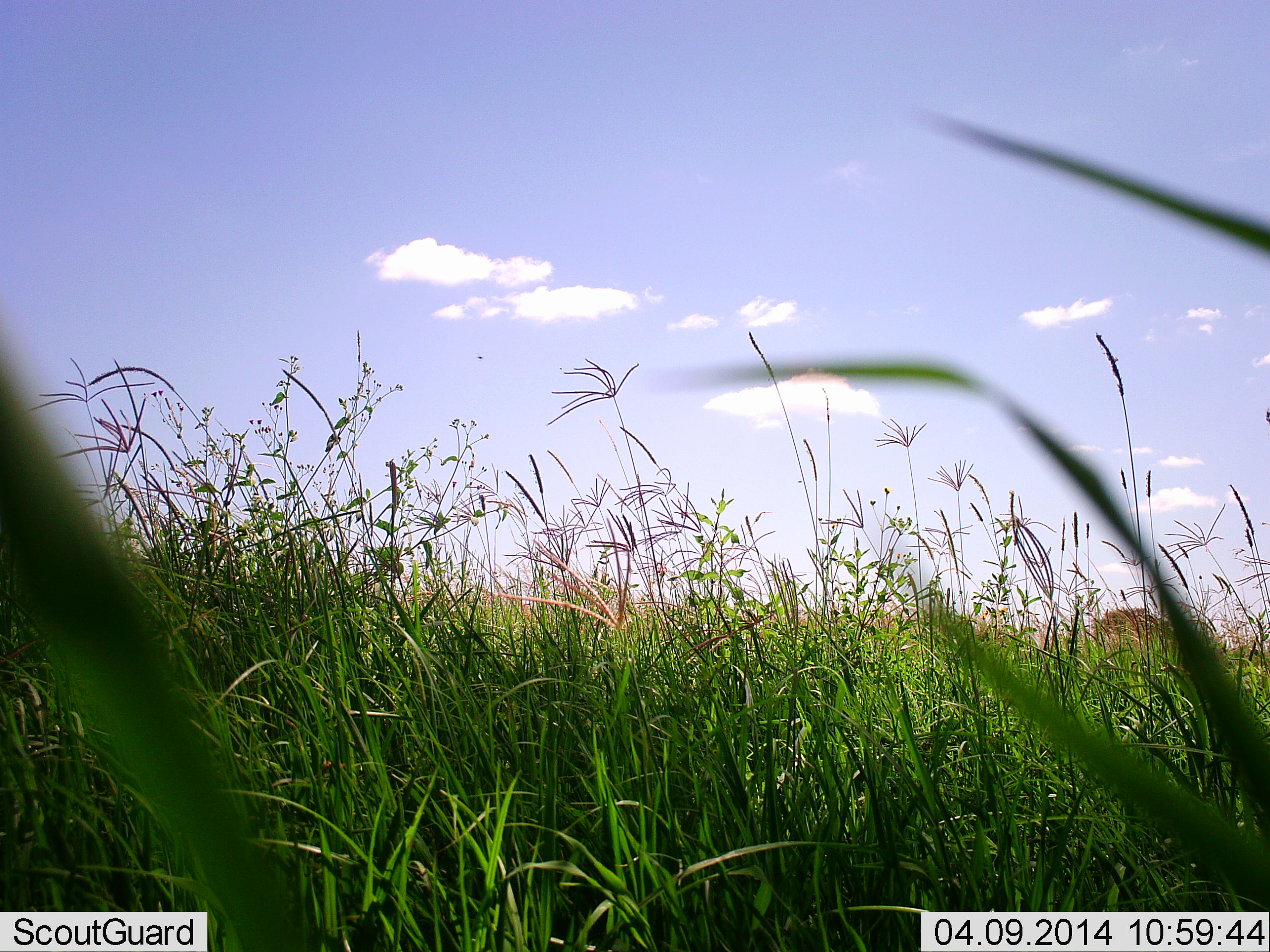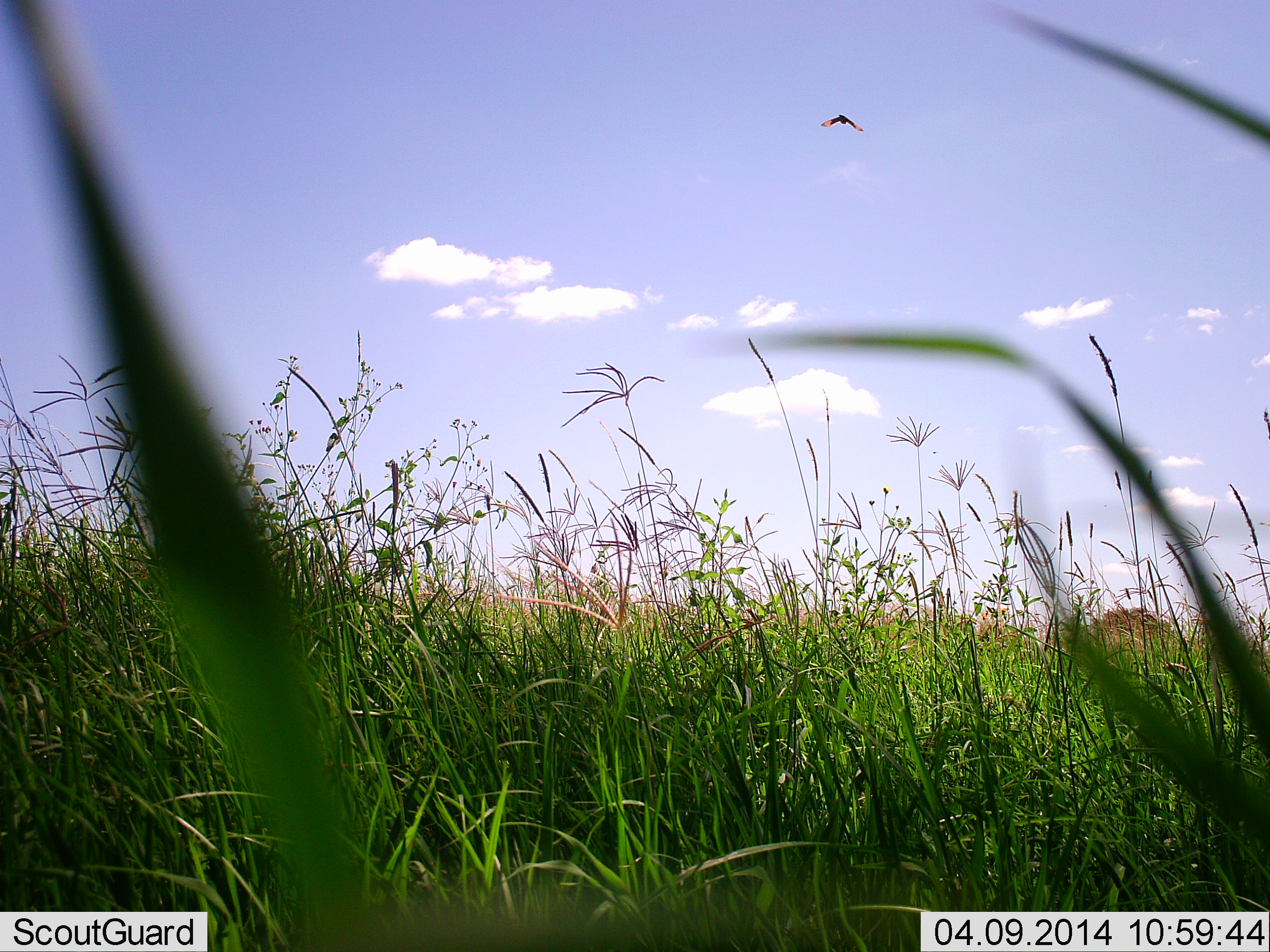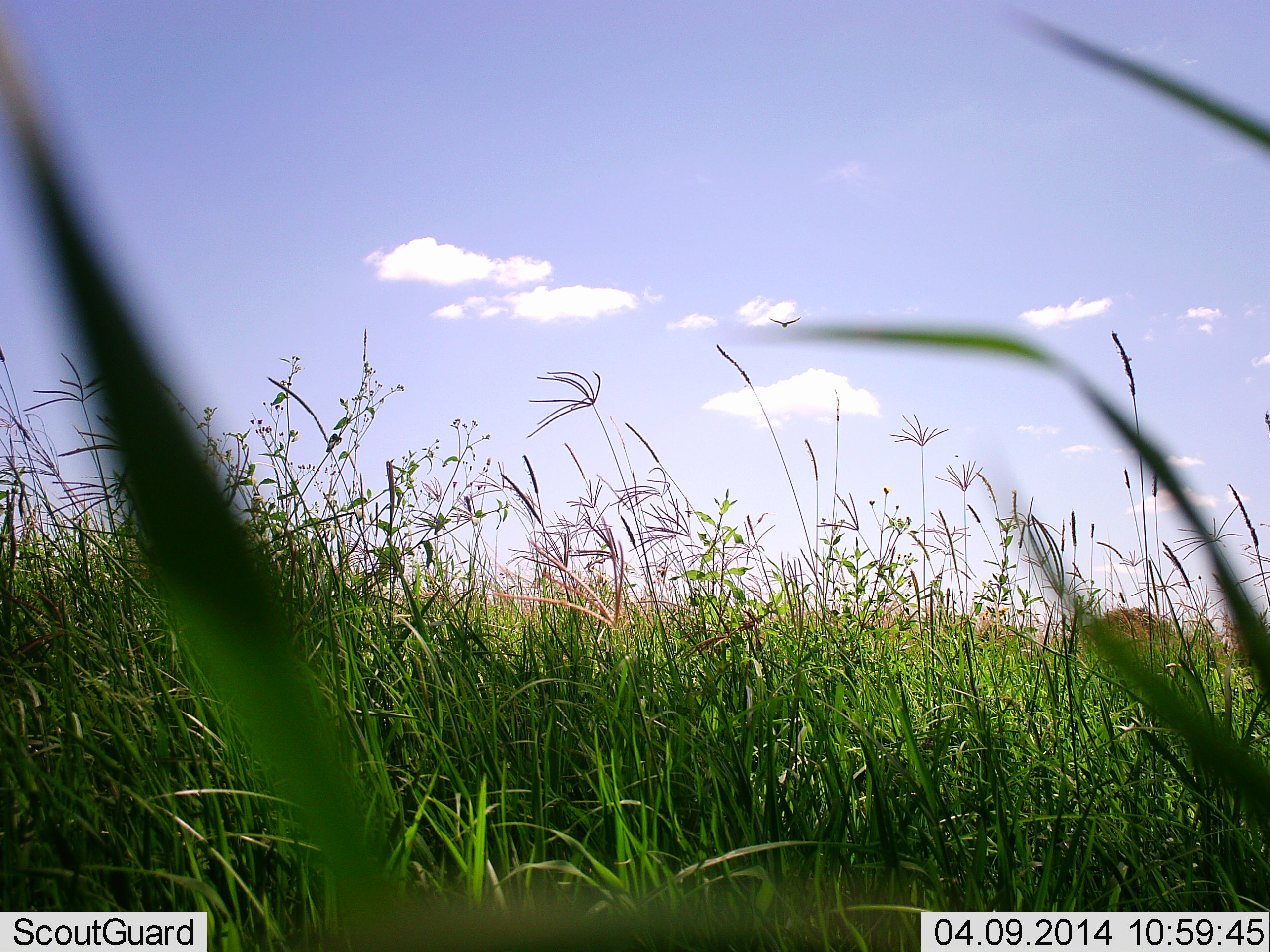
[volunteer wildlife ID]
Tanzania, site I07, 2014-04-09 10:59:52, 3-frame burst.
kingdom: Animalia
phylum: Chordata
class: Aves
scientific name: Aves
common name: bird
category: otherbird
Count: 1.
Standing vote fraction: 0%.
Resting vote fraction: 0%.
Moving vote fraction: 100%.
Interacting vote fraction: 0%.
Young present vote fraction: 0%.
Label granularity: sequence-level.